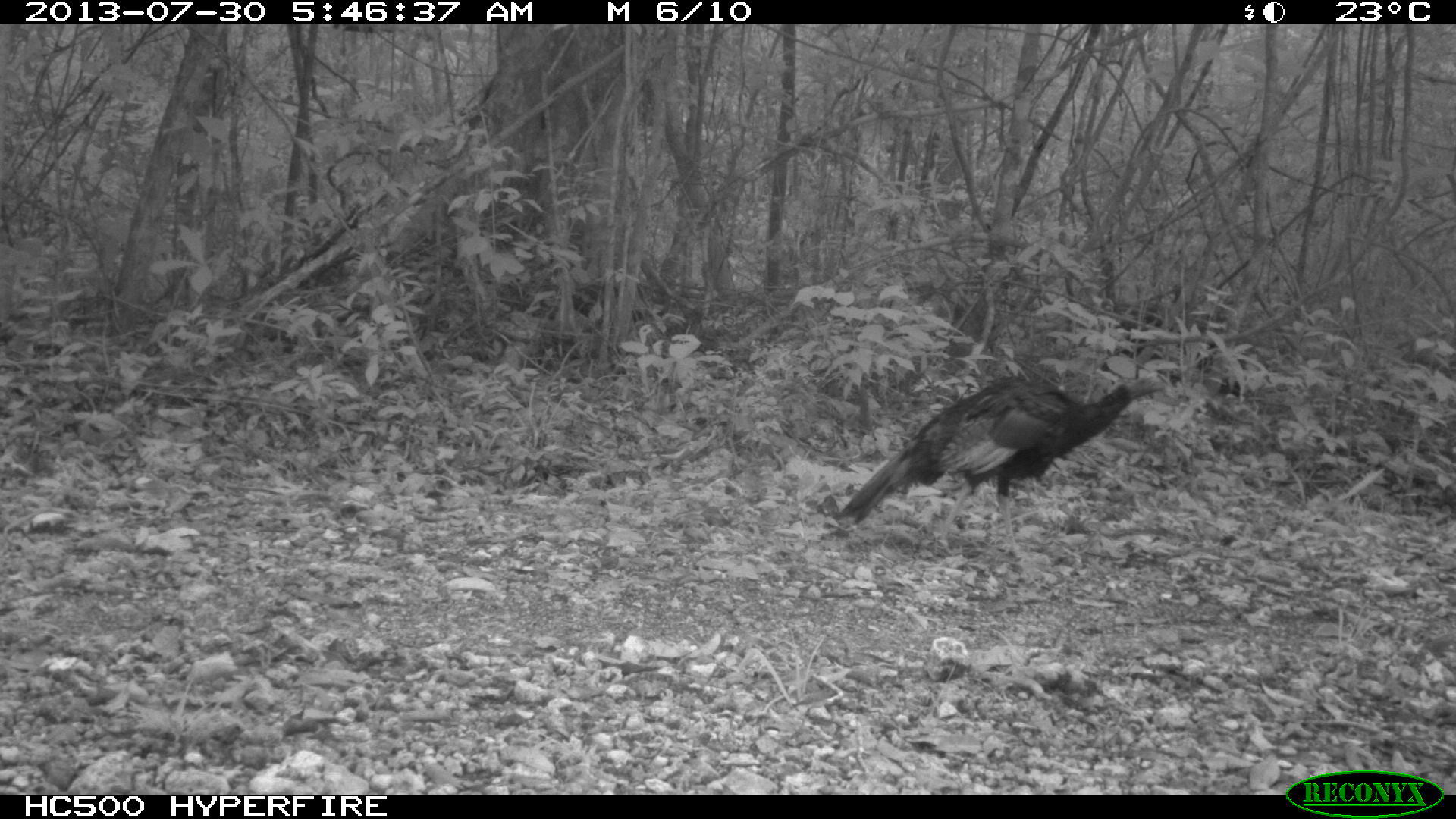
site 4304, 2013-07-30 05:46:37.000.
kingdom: Animalia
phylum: Chordata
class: Aves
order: Galliformes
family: Phasianidae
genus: Meleagris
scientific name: Meleagris ocellata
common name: ocellated turkey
Meleagris ocellata (ocellated turkey), count 2.